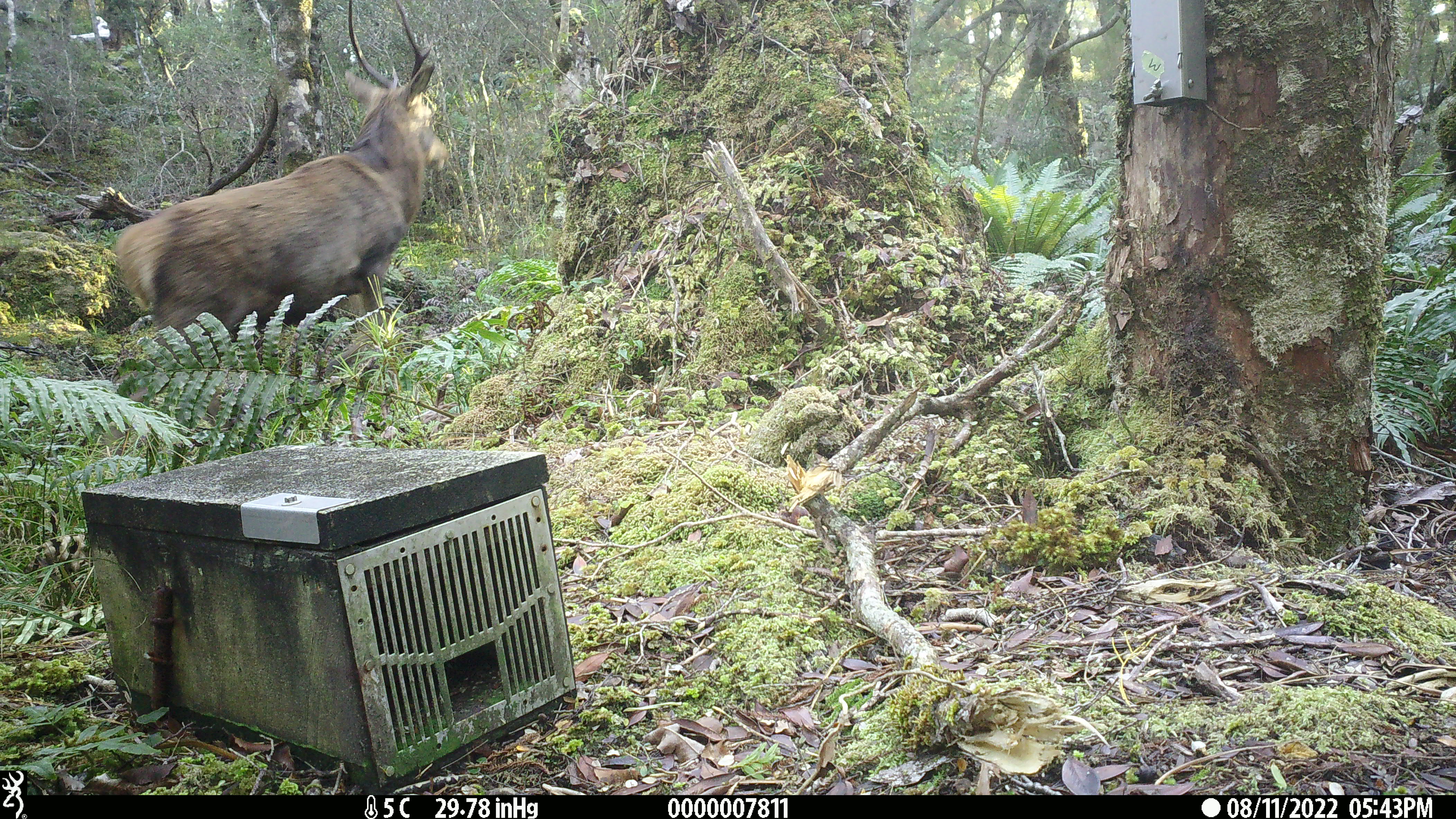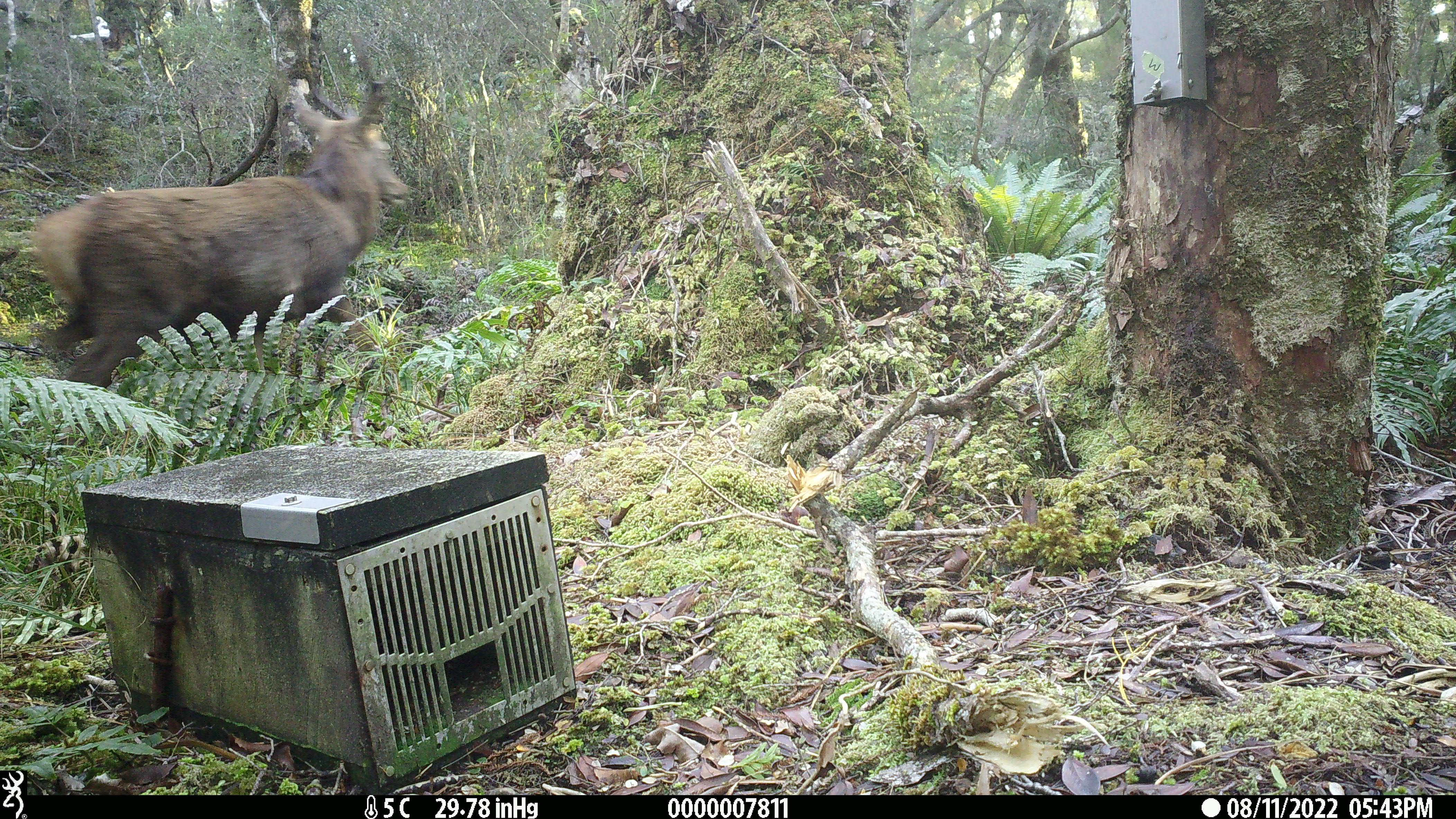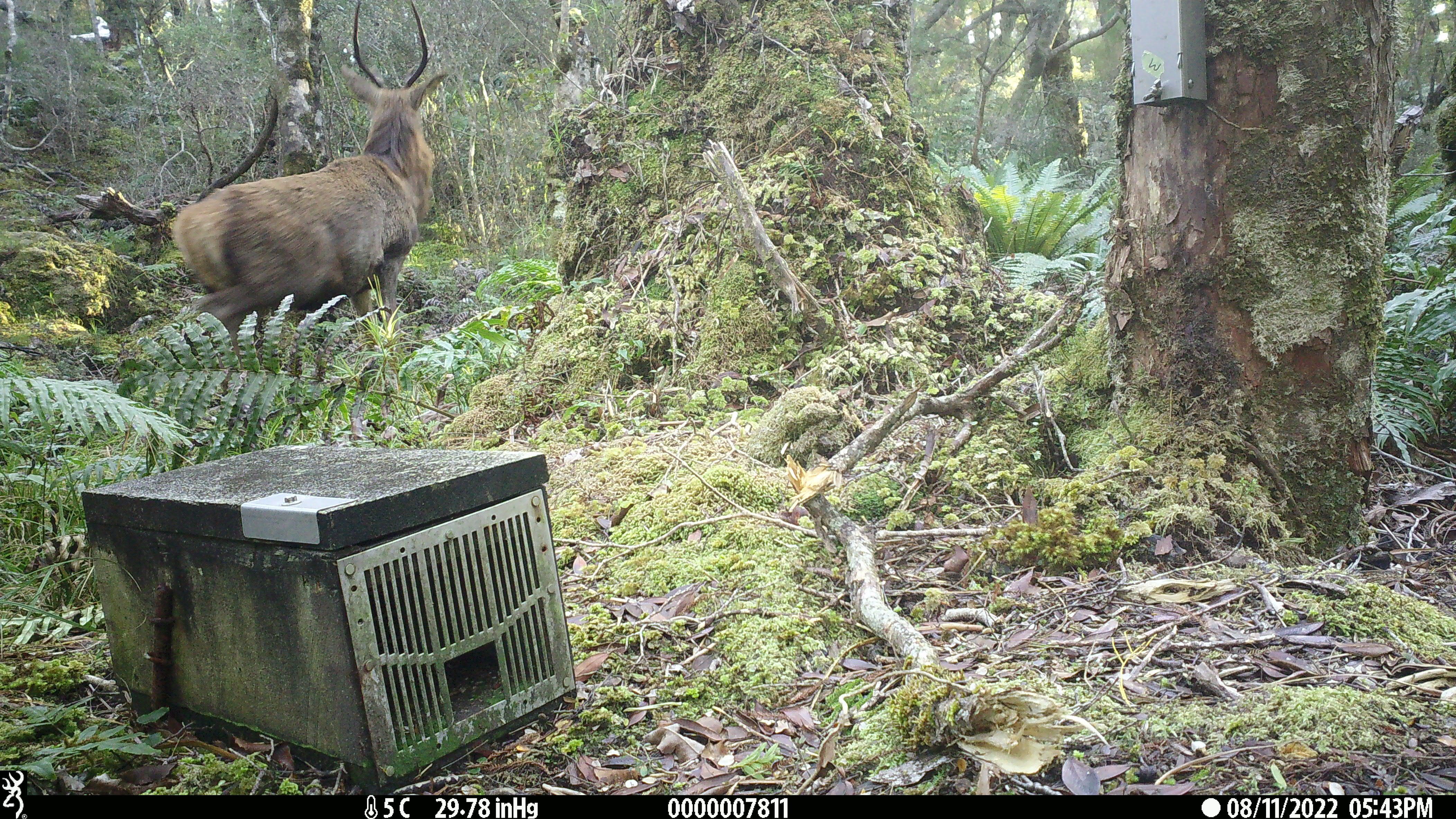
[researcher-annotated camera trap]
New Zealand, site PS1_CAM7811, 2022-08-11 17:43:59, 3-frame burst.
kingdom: Animalia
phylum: Chordata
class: Mammalia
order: Artiodactyla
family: Cervidae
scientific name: Cervidae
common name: deer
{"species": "deer (Cervidae)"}